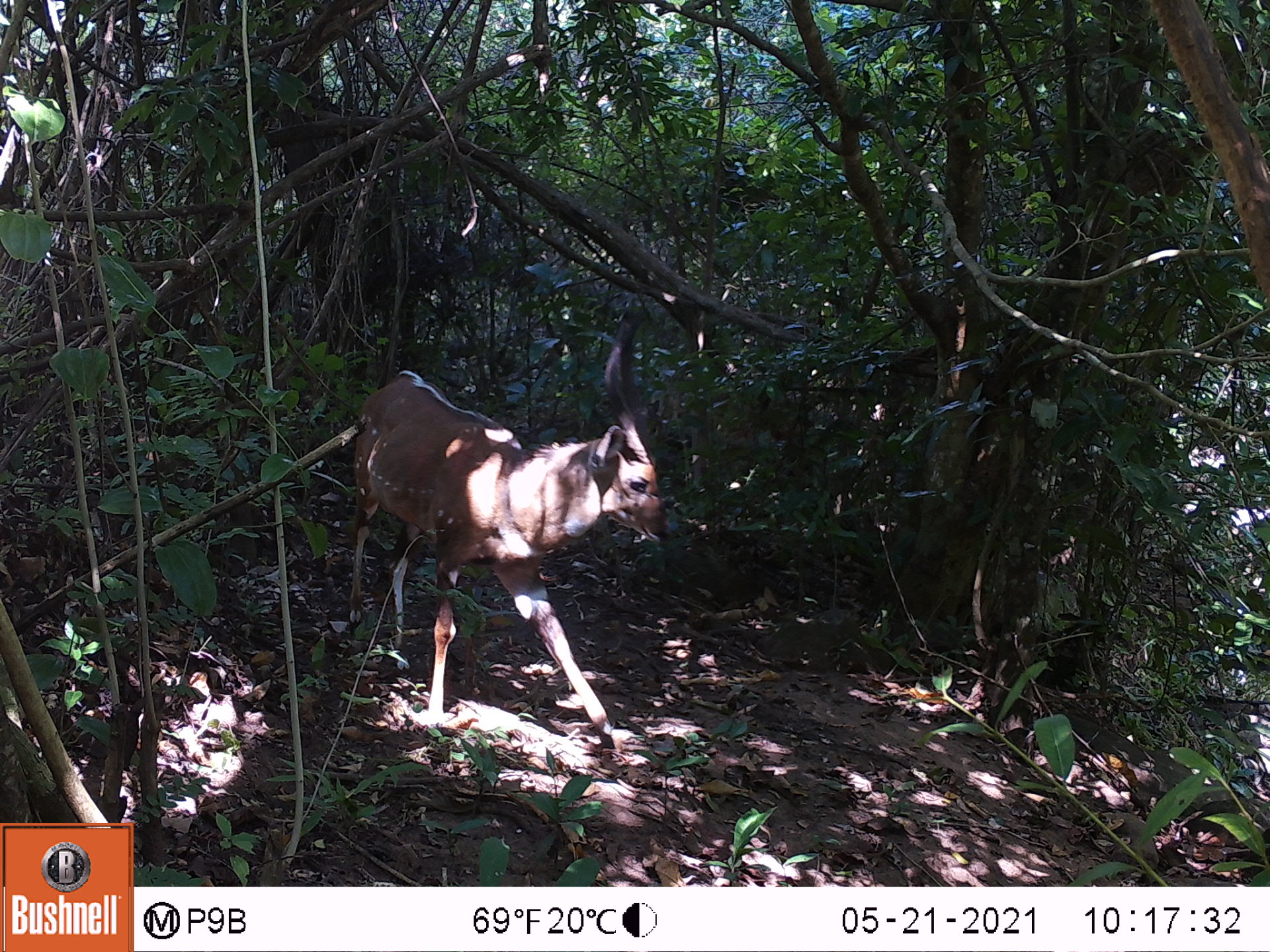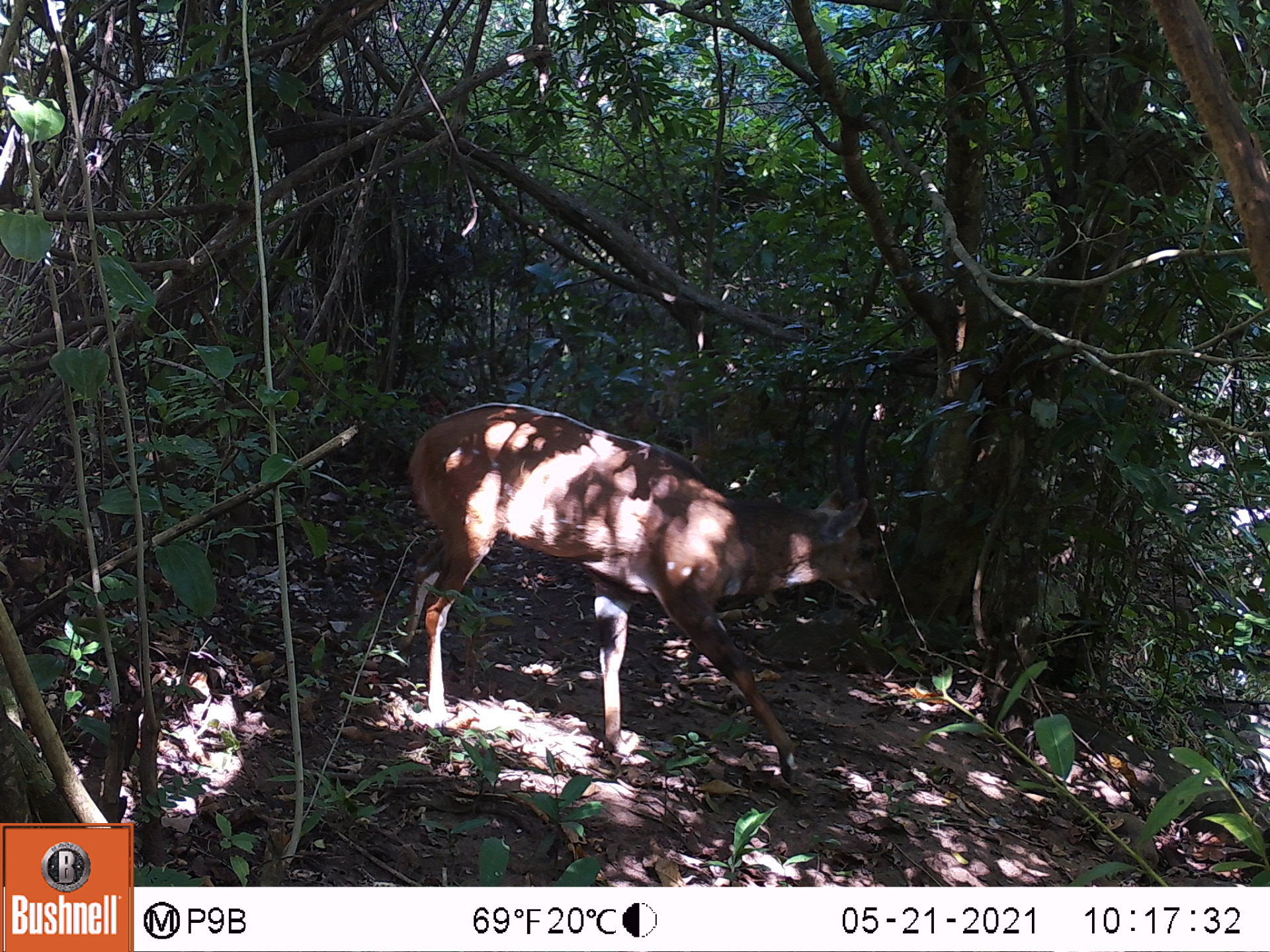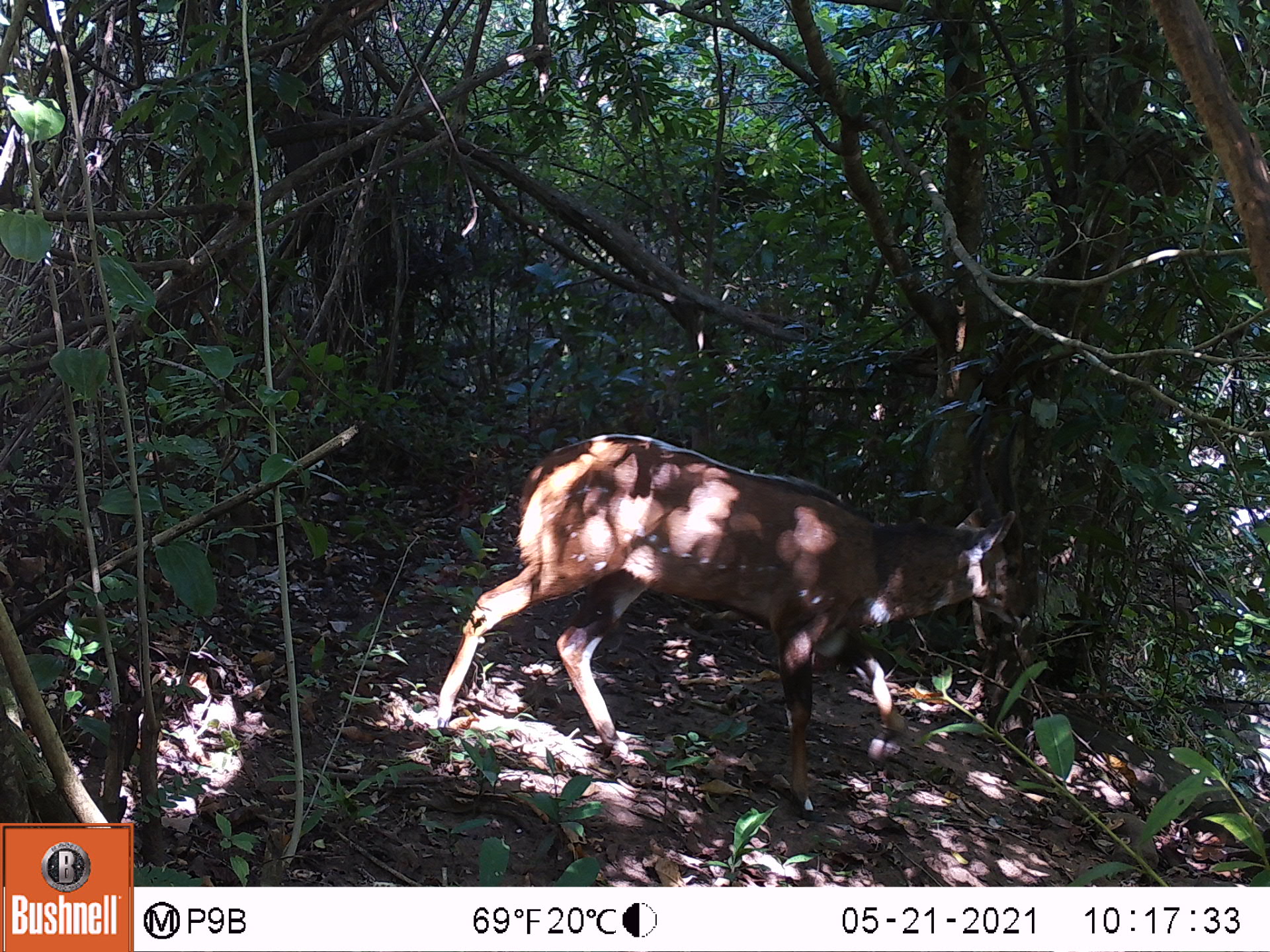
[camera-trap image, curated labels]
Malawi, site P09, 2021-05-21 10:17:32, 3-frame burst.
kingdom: Animalia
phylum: Chordata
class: Mammalia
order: Artiodactyla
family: Bovidae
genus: Tragelaphus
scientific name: Tragelaphus sylvaticus sylvaticus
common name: cape bushbuck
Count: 1.